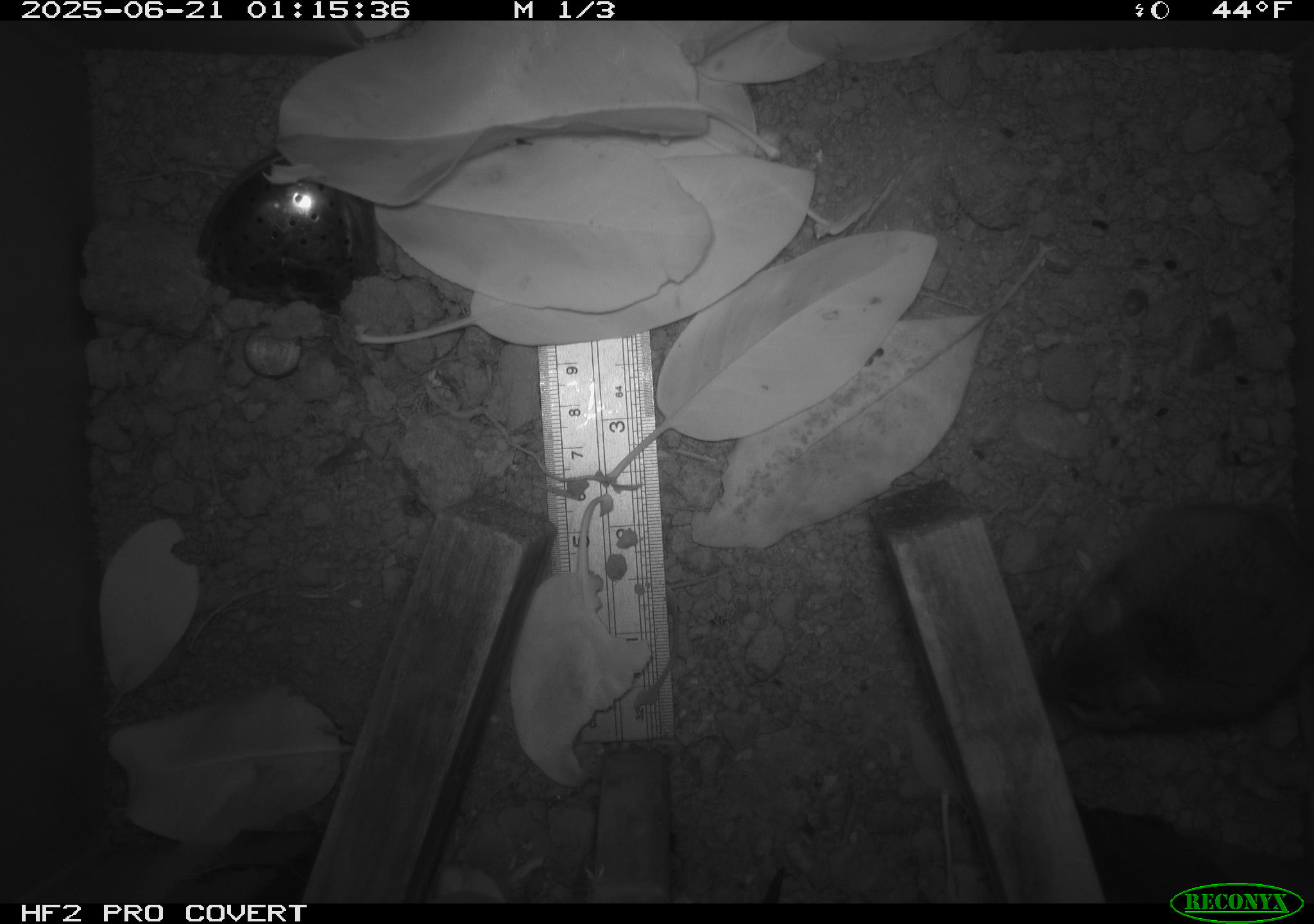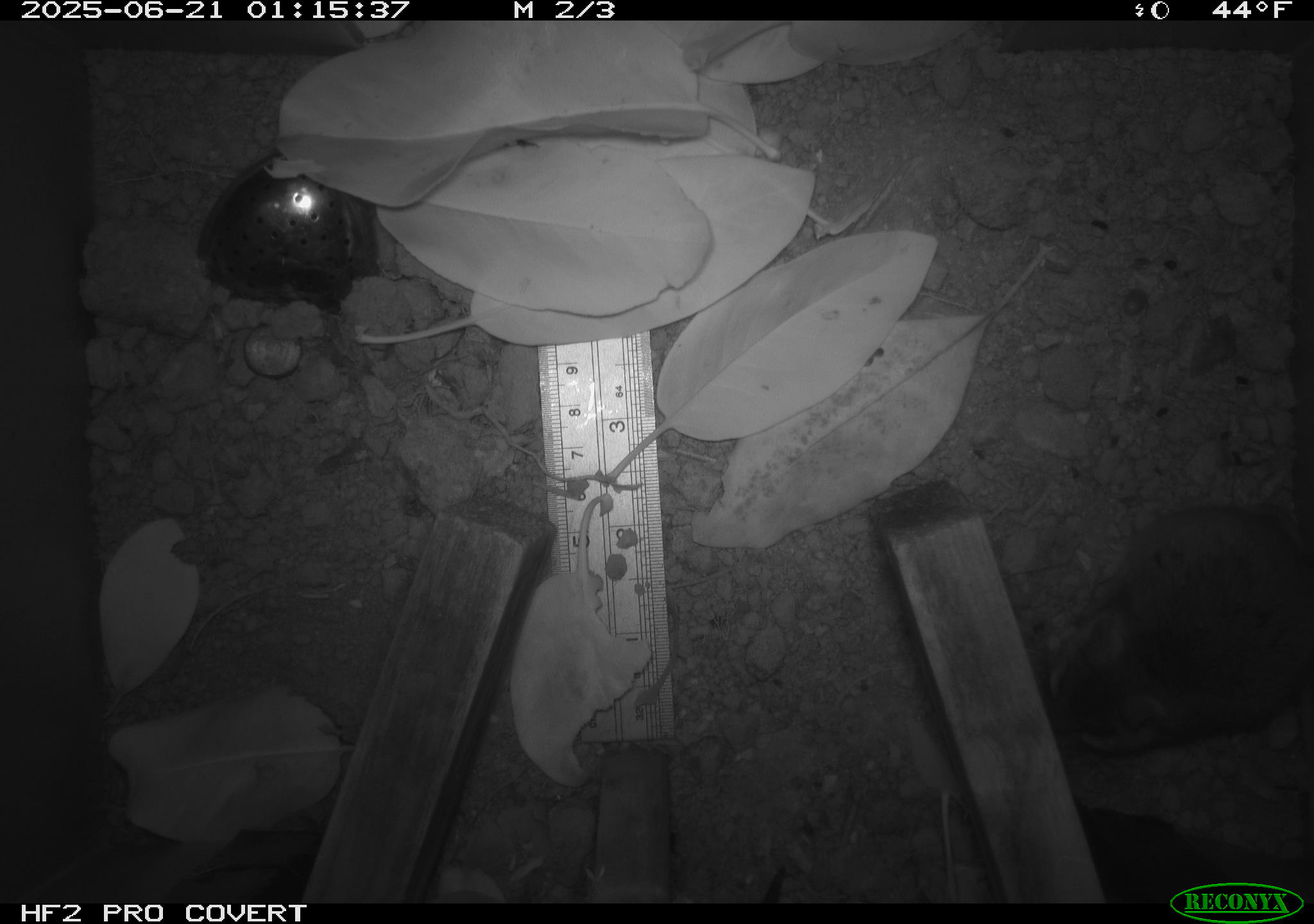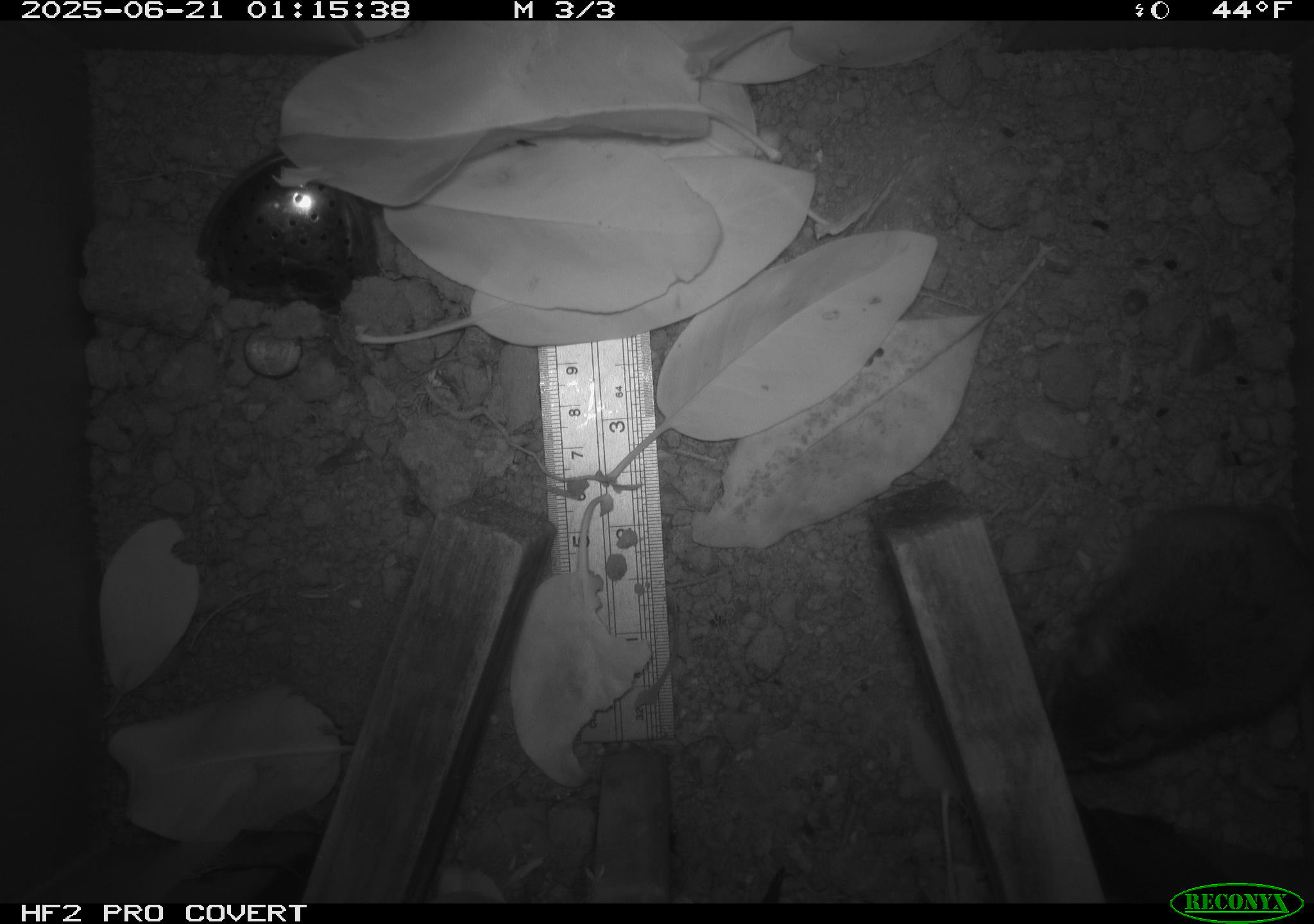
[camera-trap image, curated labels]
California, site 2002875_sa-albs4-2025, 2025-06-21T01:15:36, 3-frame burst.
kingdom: Animalia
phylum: Chordata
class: Mammalia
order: Rodentia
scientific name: Rodentia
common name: mouse species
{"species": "mouse species (Rodentia)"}